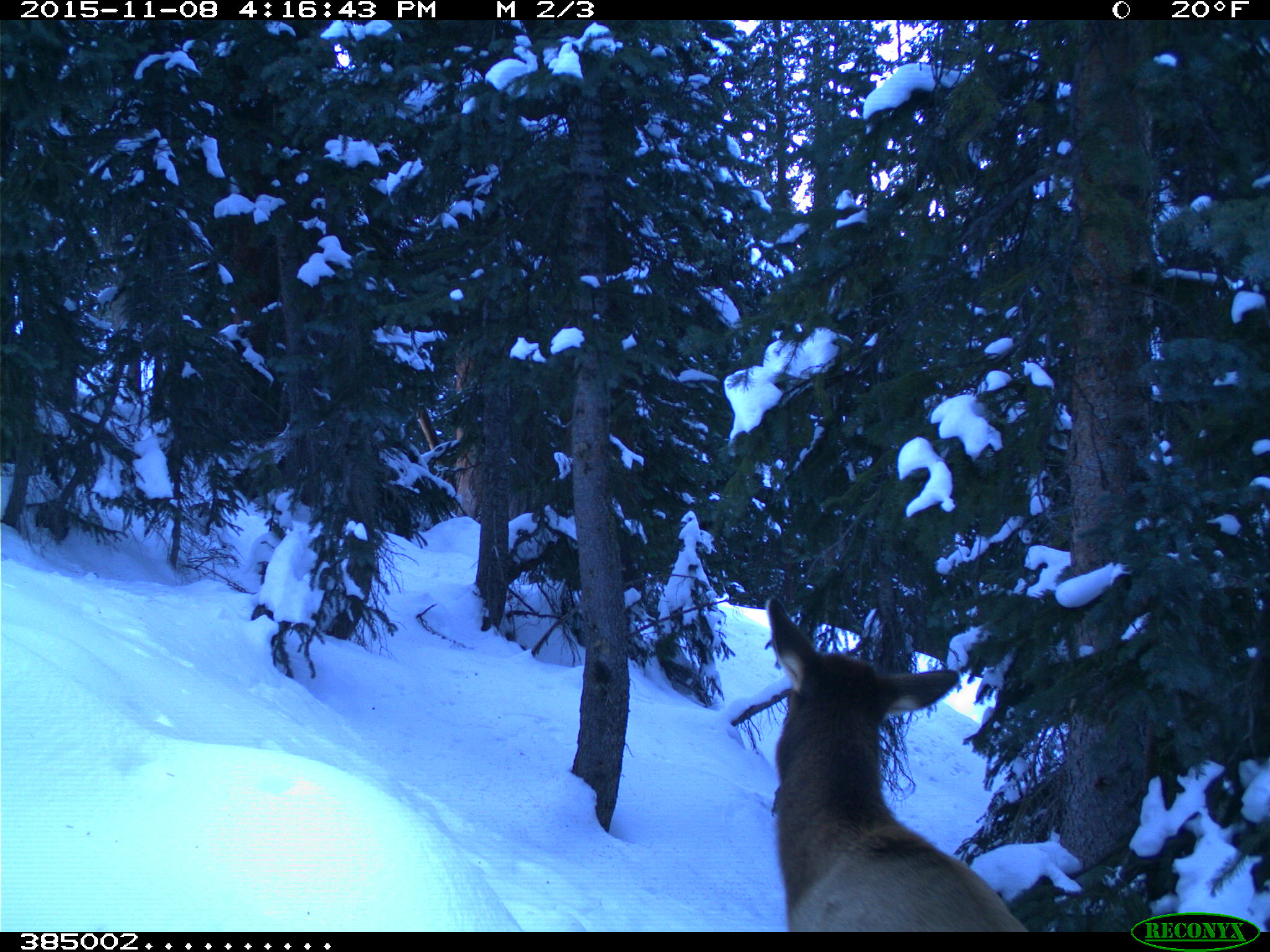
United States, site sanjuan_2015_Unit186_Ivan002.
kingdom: Animalia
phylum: Chordata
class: Mammalia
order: Artiodactyla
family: Cervidae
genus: Cervus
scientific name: Cervus elaphus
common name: red deer